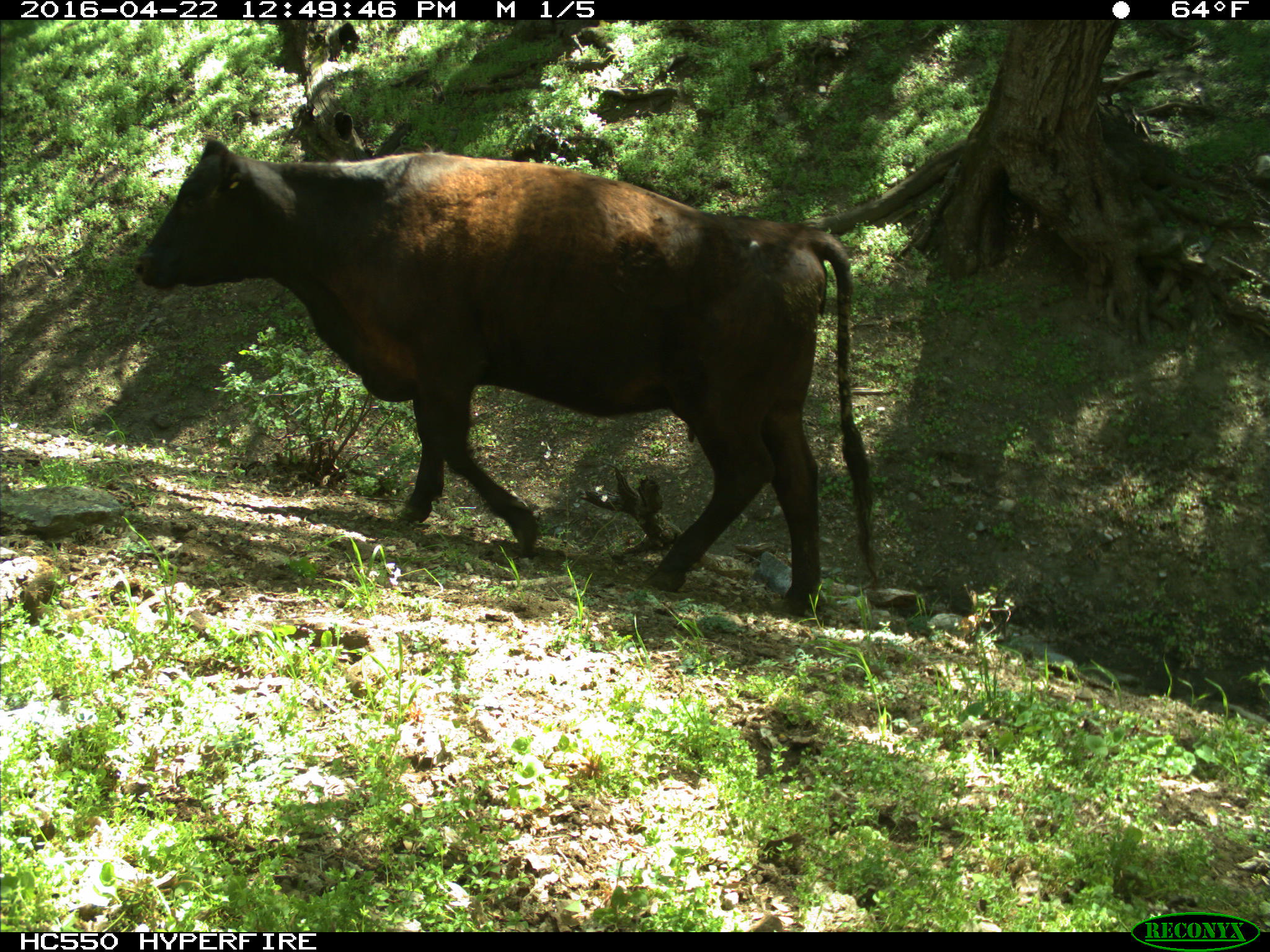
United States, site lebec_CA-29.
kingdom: Animalia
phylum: Chordata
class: Mammalia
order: Artiodactyla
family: Bovidae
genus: Bos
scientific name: Bos taurus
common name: domestic cow